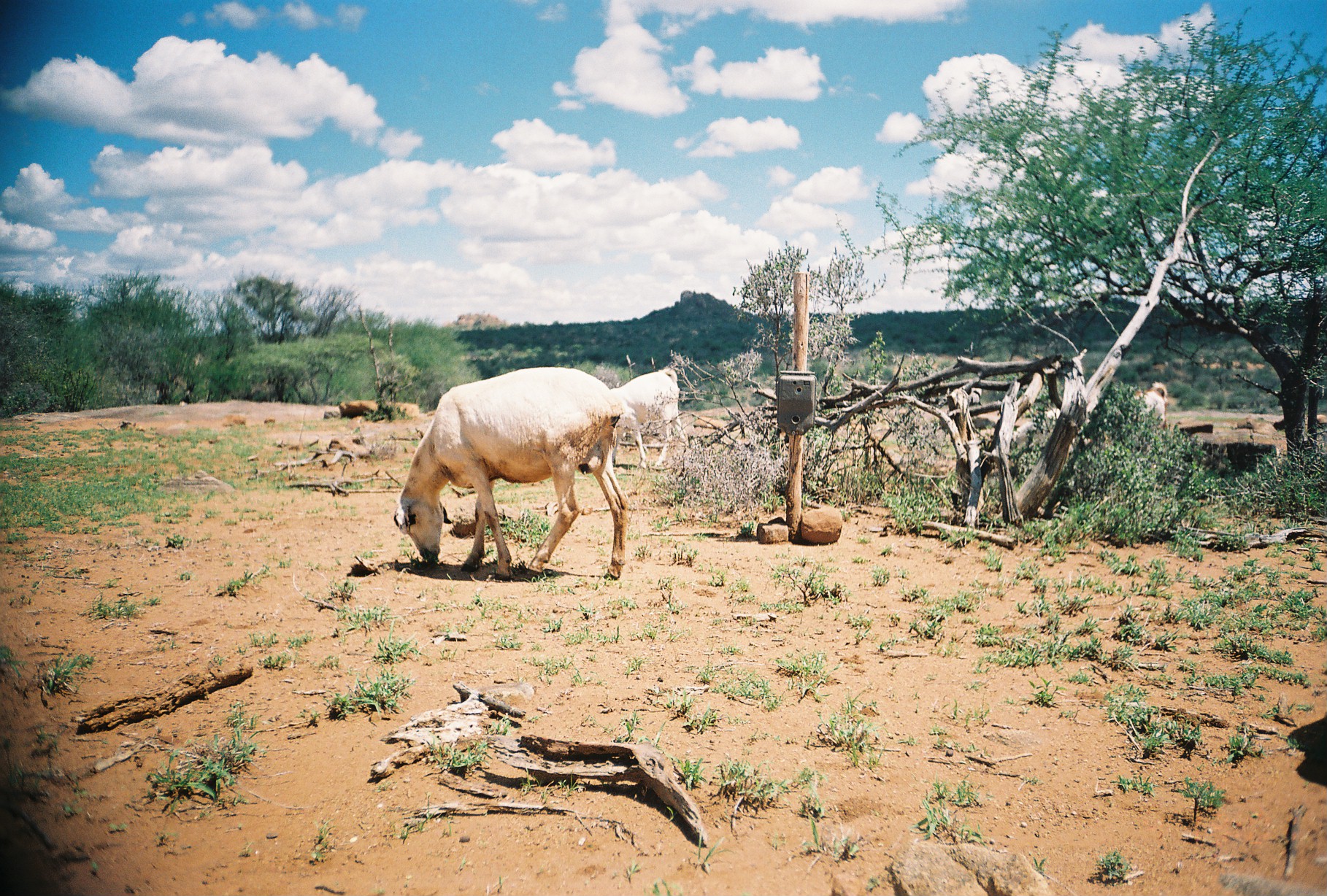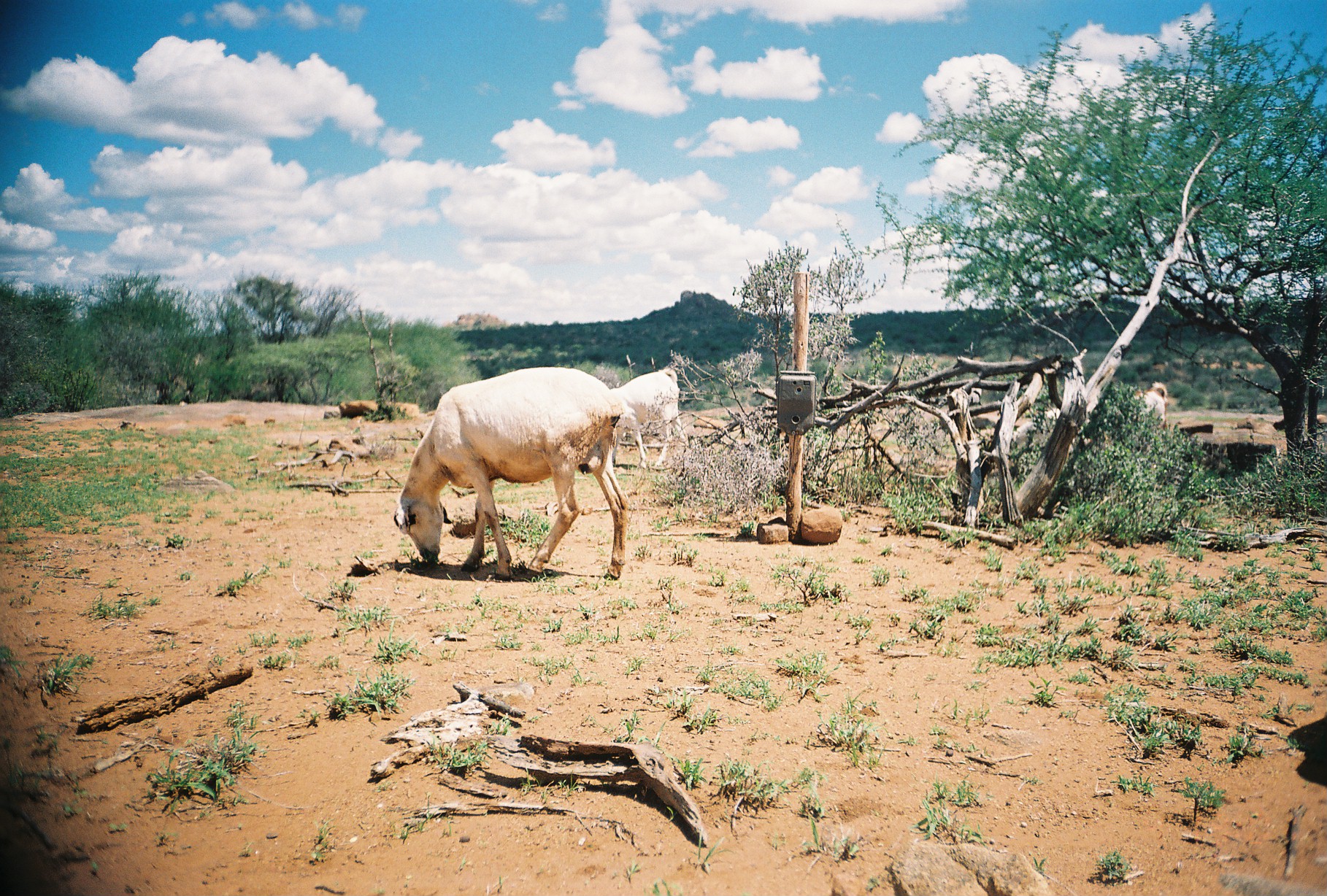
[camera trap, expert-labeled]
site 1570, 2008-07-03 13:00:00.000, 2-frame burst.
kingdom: Animalia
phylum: Chordata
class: Mammalia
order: Artiodactyla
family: Bovidae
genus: Capra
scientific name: Capra aegagrus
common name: wild goat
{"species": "Capra aegagrus (wild goat)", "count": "3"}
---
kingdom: Animalia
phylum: Chordata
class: Mammalia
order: Artiodactyla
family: Bovidae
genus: Ovis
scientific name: Ovis aries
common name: domestic sheep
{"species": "Ovis aries (domestic sheep)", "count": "1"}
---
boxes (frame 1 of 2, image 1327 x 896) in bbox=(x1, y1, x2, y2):
capra aegagrus: bbox=(394, 366, 630, 579); bbox=(610, 368, 687, 468); bbox=(982, 407, 1087, 468); bbox=(1127, 381, 1168, 431)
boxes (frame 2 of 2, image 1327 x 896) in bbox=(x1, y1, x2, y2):
ovis aries: bbox=(393, 368, 628, 580); bbox=(609, 368, 685, 469); bbox=(982, 408, 1076, 476); bbox=(1122, 381, 1169, 431)